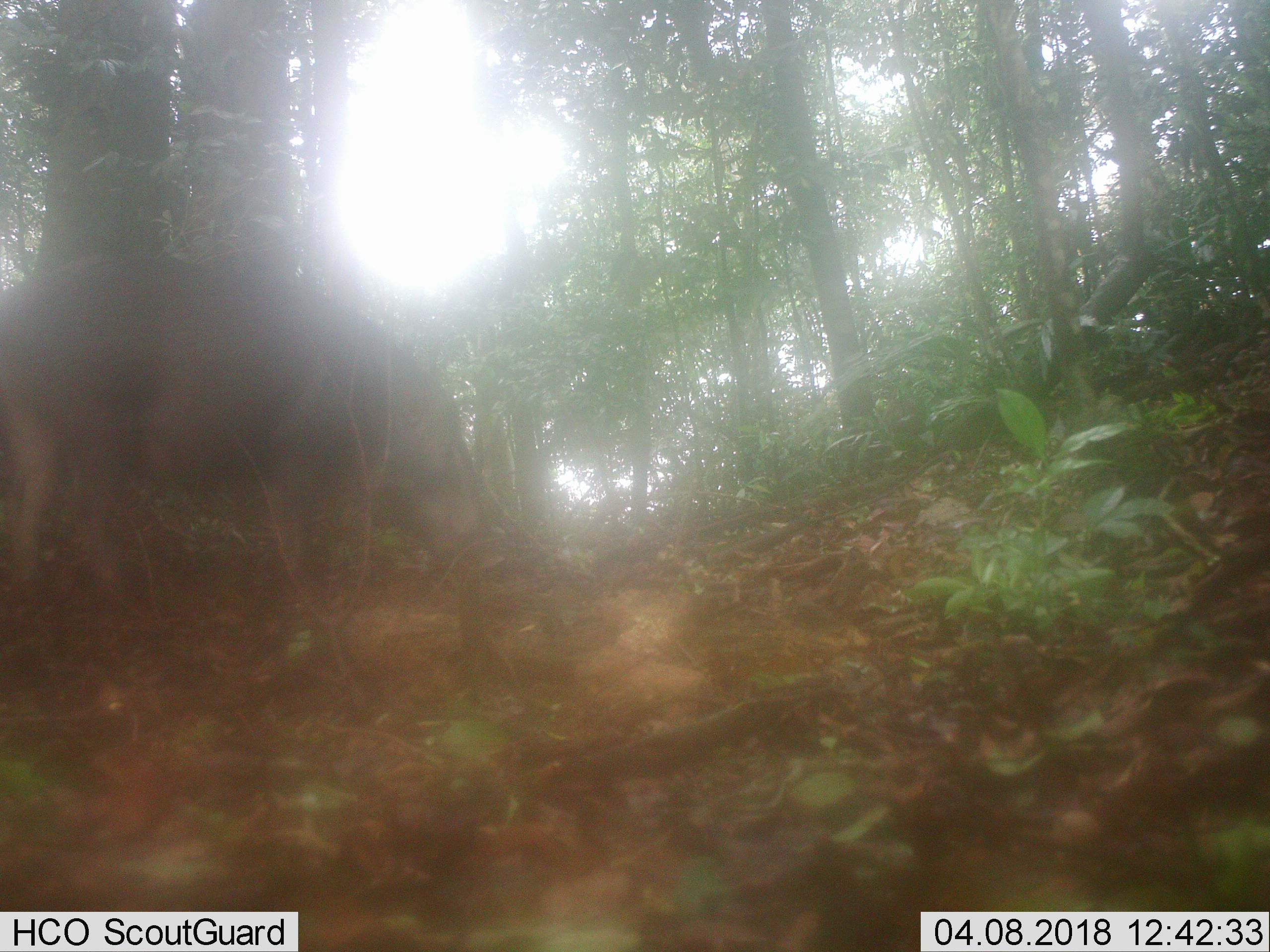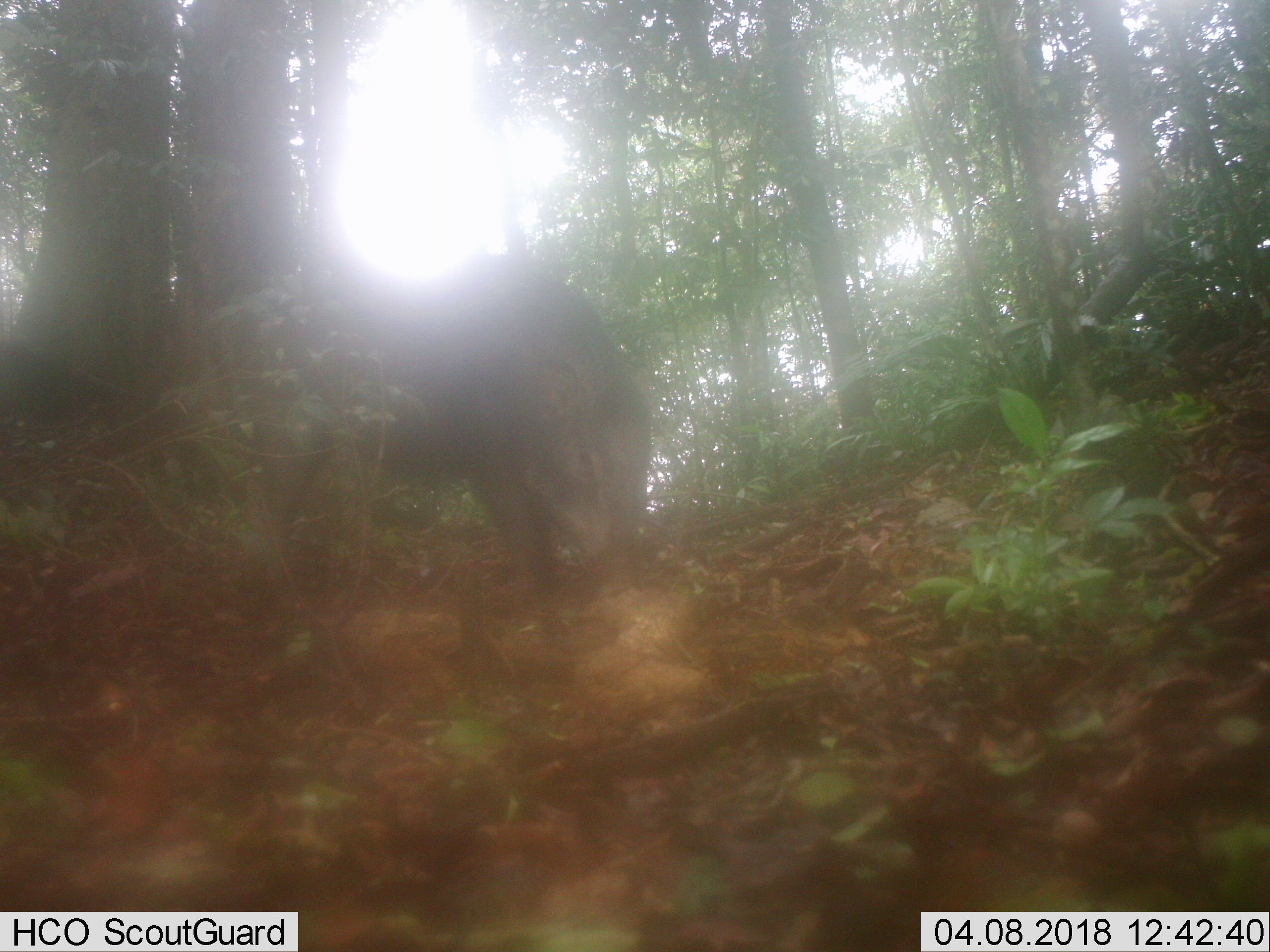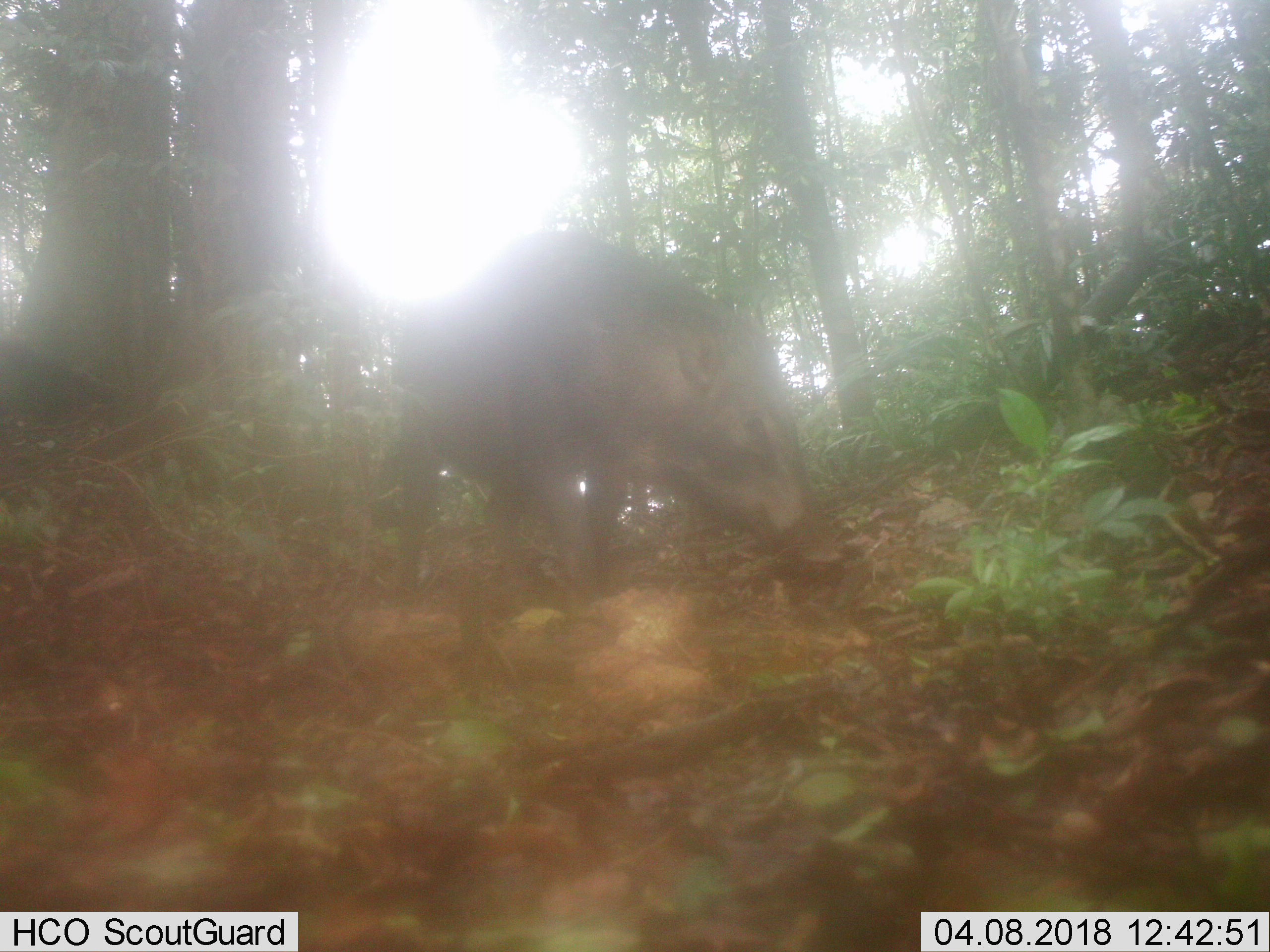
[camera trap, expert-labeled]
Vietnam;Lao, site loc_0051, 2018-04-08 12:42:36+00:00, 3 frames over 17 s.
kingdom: Animalia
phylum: Chordata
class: Mammalia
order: Artiodactyla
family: Suidae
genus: Sus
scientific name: Sus scrofa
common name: eurasian wild pig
Eurasian wild pig (Sus scrofa). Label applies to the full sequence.